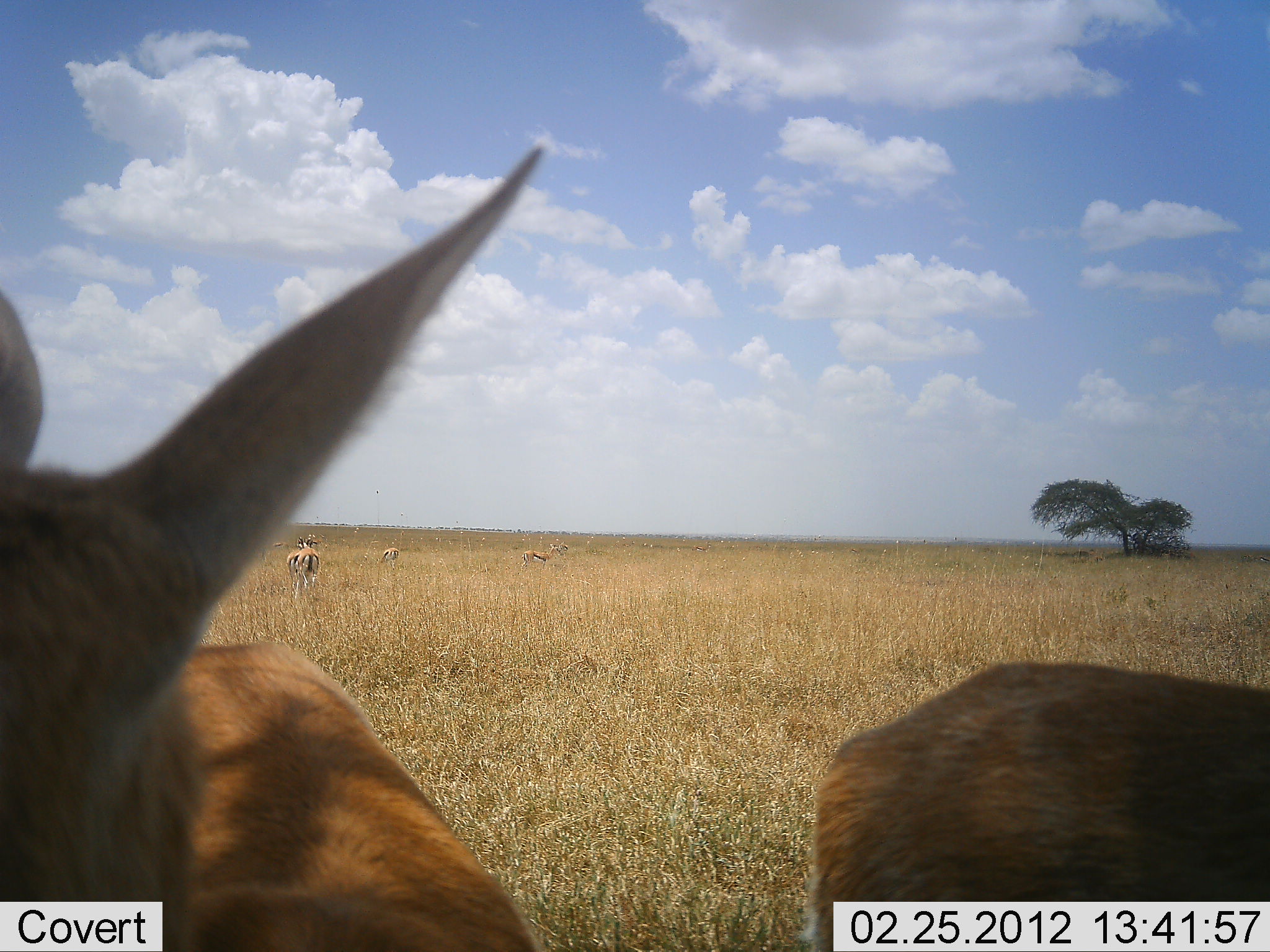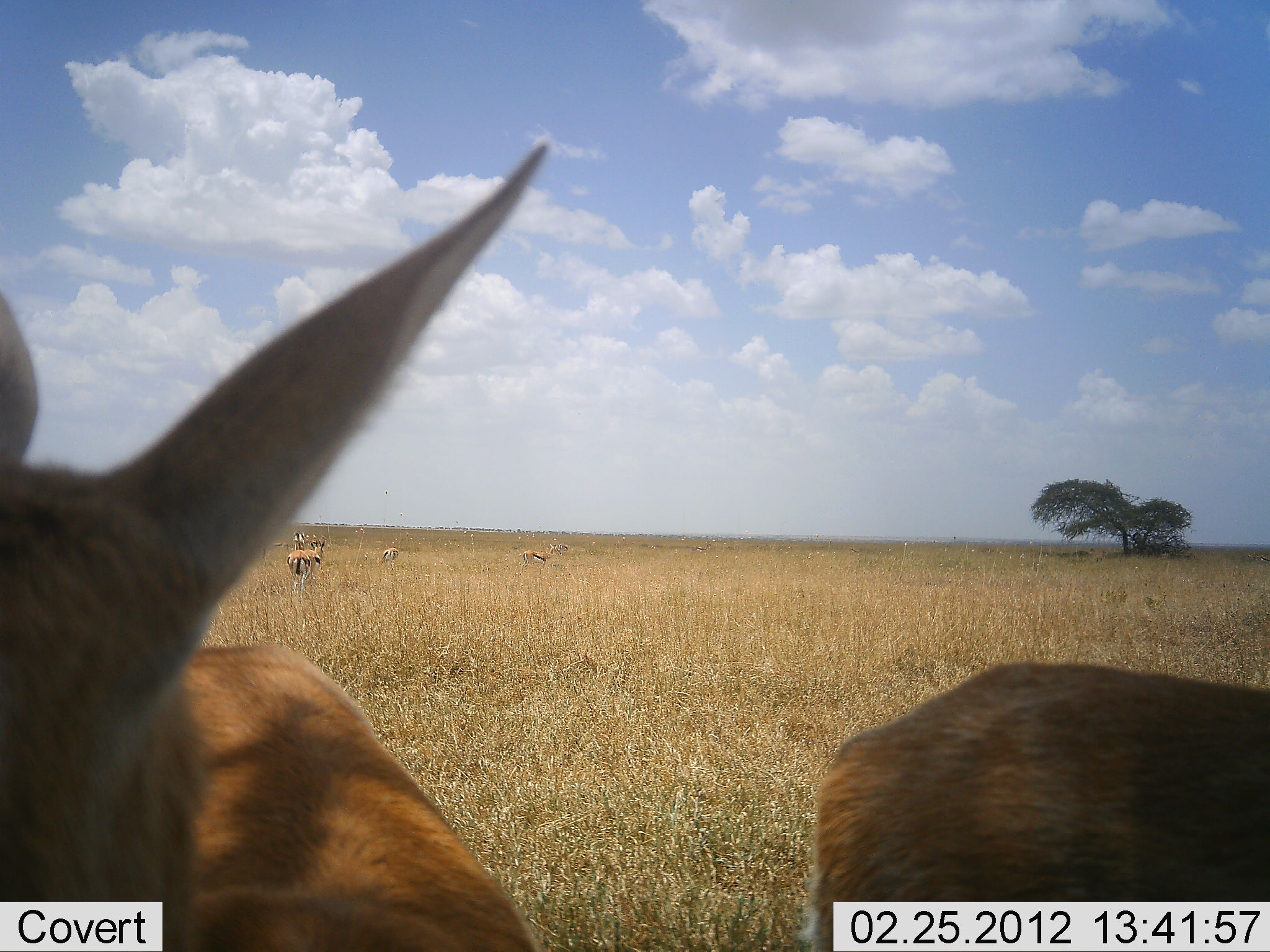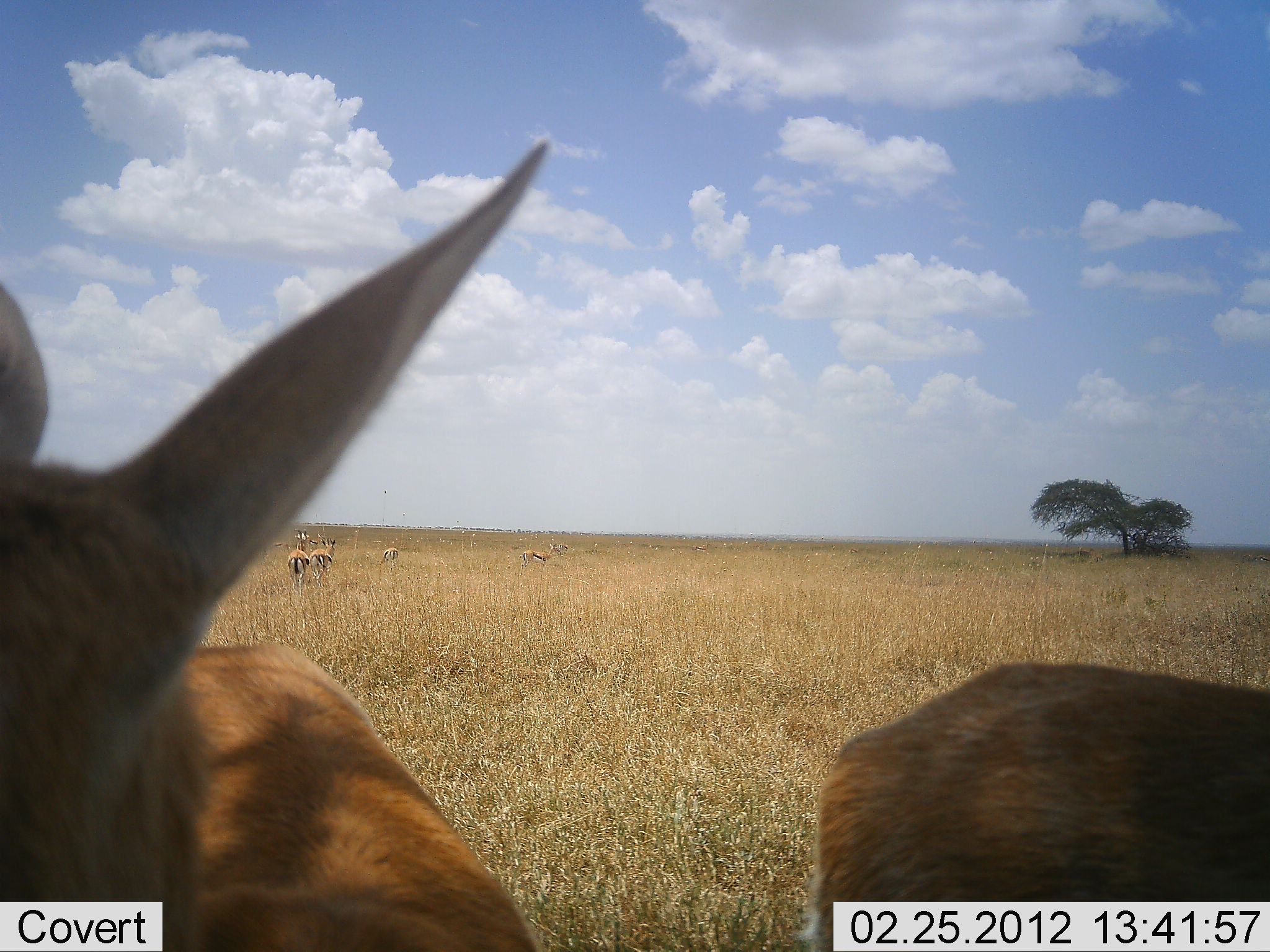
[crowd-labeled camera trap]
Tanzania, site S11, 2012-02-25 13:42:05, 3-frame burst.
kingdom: Animalia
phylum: Chordata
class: Mammalia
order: Artiodactyla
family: Bovidae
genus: Eudorcas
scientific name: Eudorcas thomsonii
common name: thomson's gazelle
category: gazellethomsons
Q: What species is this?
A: Gazellethomsons (thomson's gazelle) (Eudorcas thomsonii).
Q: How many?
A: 7.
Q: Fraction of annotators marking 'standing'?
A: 81%.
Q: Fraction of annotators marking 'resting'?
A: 14%.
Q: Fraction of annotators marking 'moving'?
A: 43%.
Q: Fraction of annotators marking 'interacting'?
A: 0%.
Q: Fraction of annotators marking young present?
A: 0%.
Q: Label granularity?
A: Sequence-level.